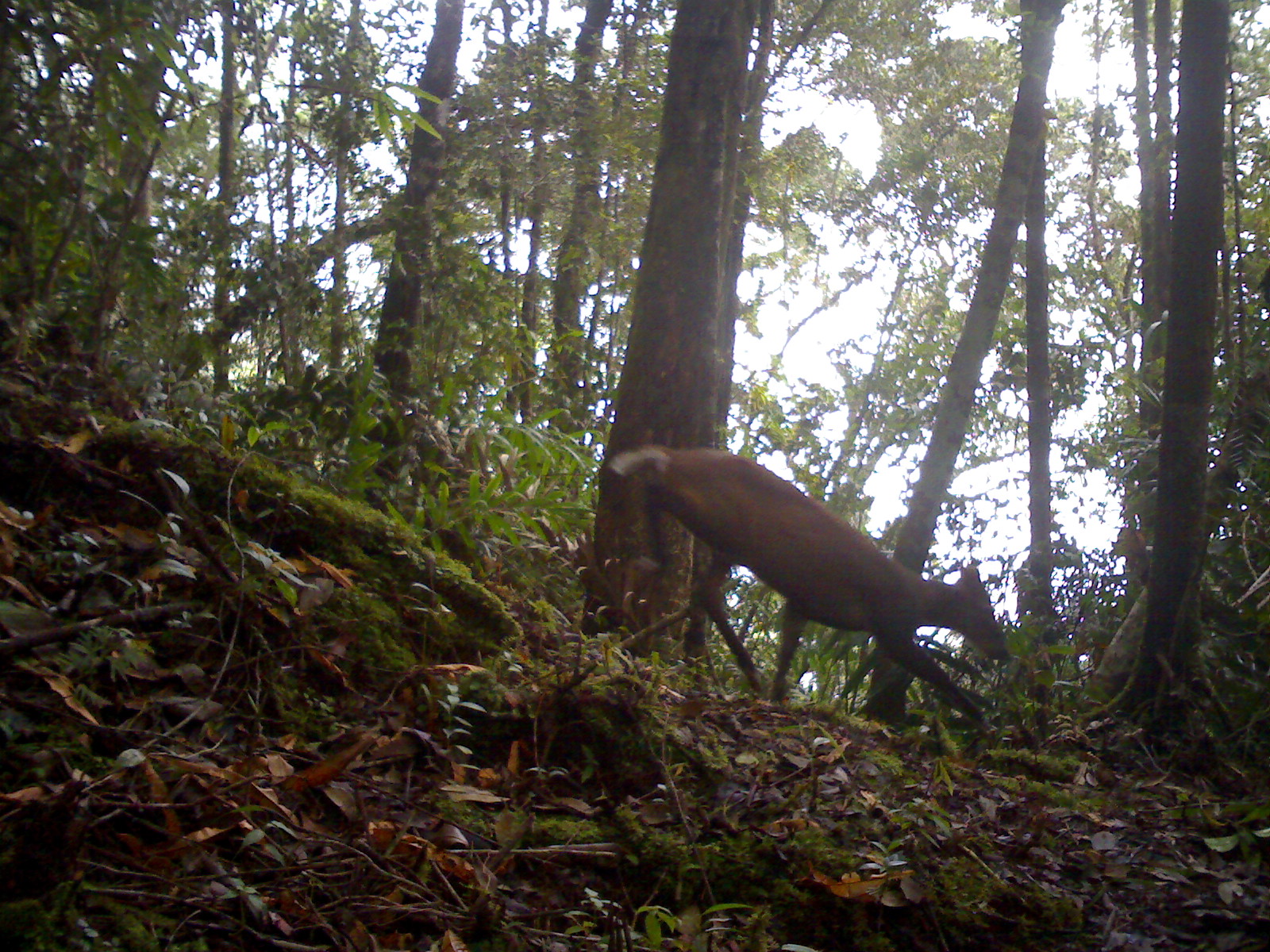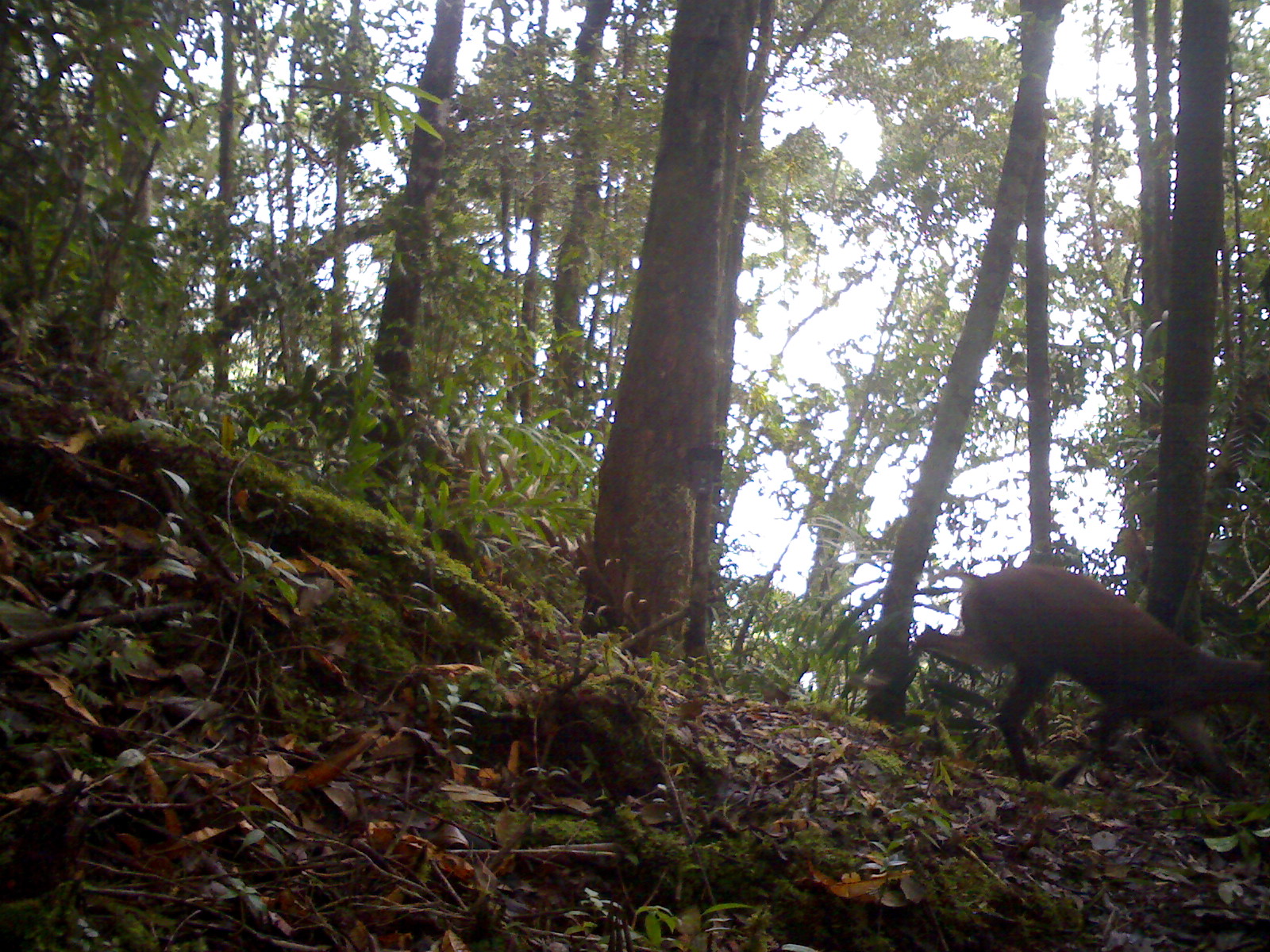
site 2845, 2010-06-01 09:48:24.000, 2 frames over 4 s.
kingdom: Animalia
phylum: Chordata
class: Mammalia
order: Artiodactyla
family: Cervidae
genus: Muntiacus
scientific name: Muntiacus muntjak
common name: southern red muntjac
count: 1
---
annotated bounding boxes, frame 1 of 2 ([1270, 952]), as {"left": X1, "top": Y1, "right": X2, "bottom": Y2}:
muntiacus muntjak: {"left": 607, "top": 446, "right": 1009, "bottom": 724}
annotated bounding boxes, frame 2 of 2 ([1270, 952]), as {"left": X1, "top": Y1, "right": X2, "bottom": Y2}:
muntiacus muntjak: {"left": 911, "top": 562, "right": 1268, "bottom": 796}